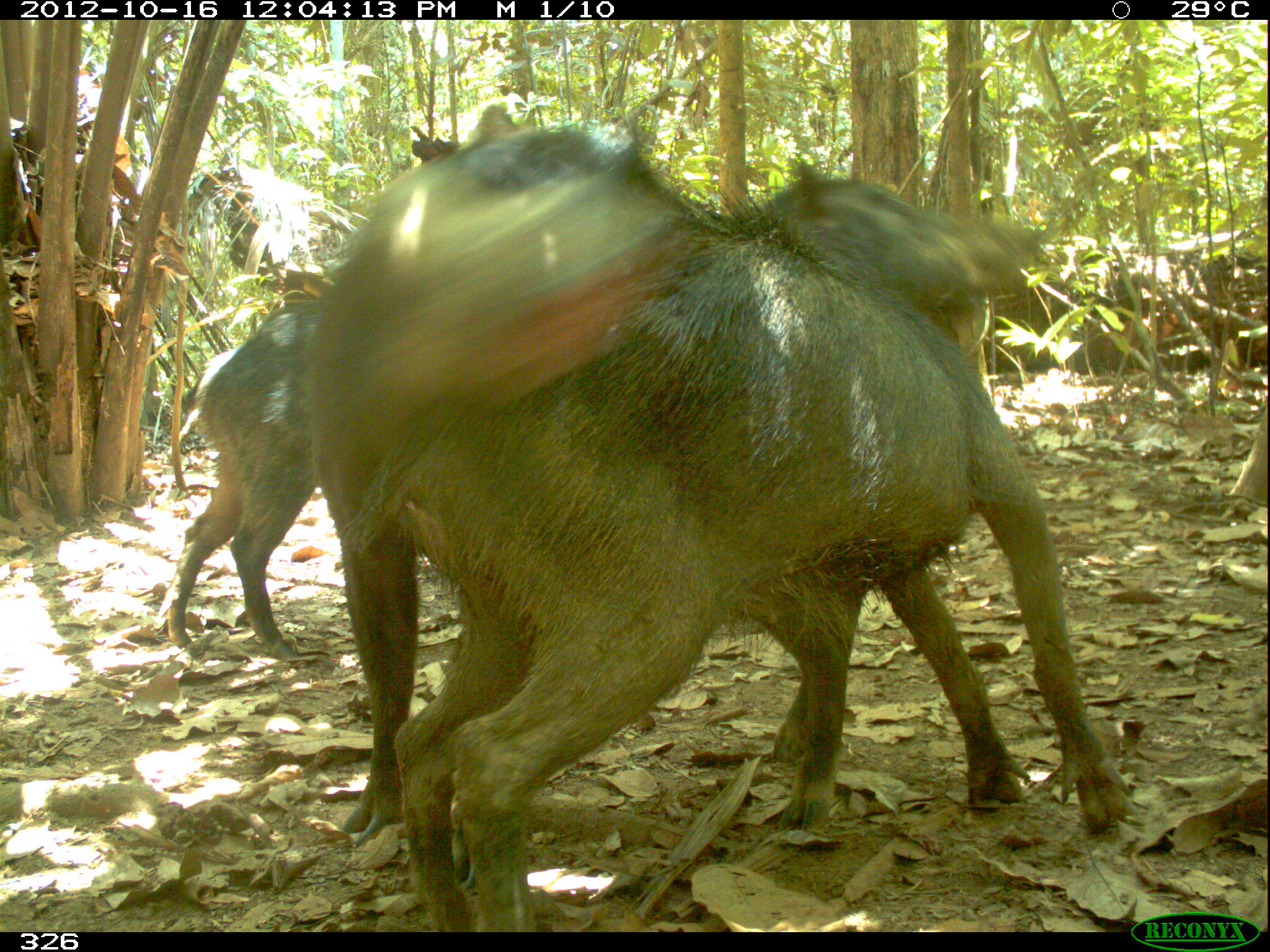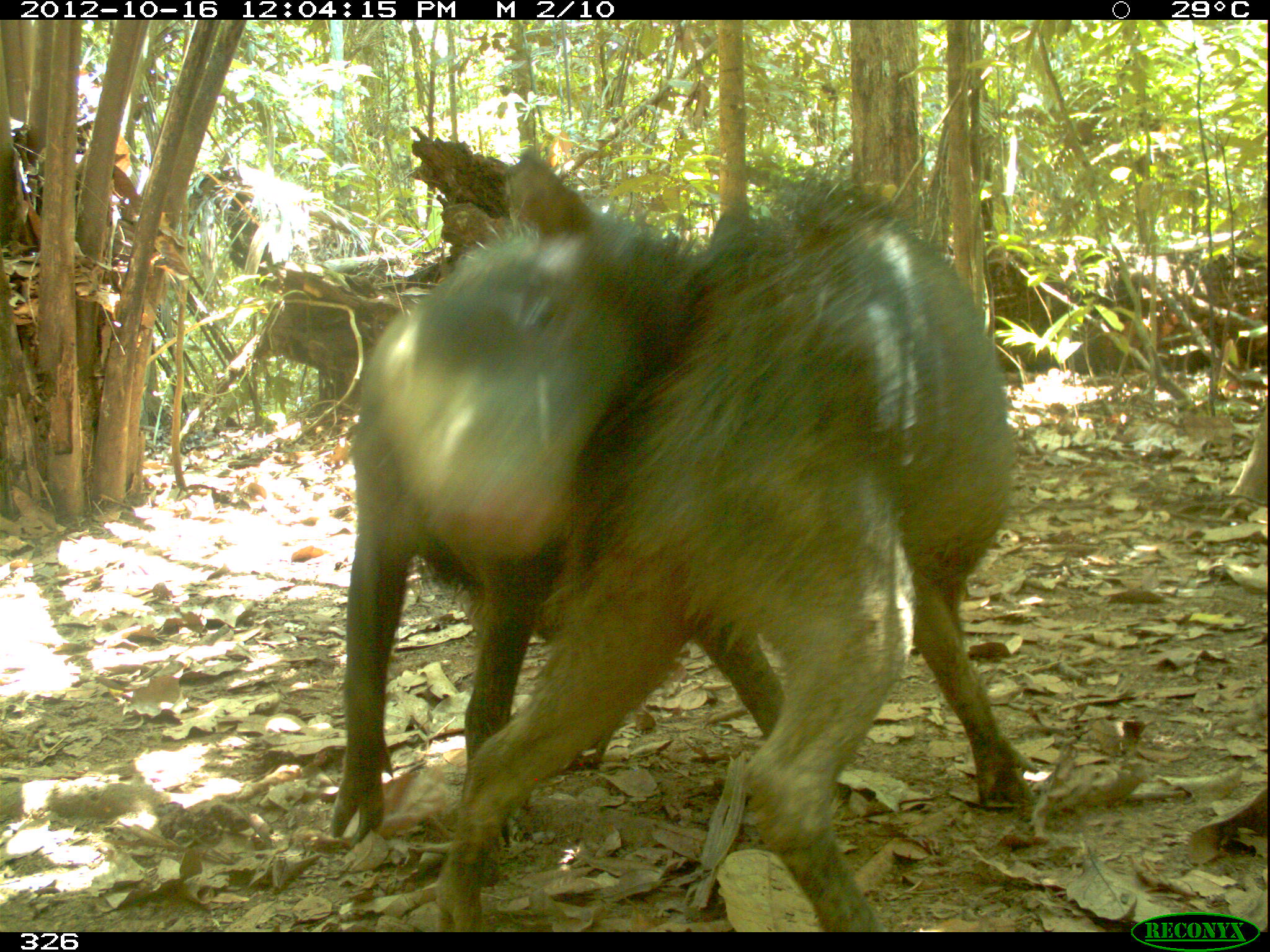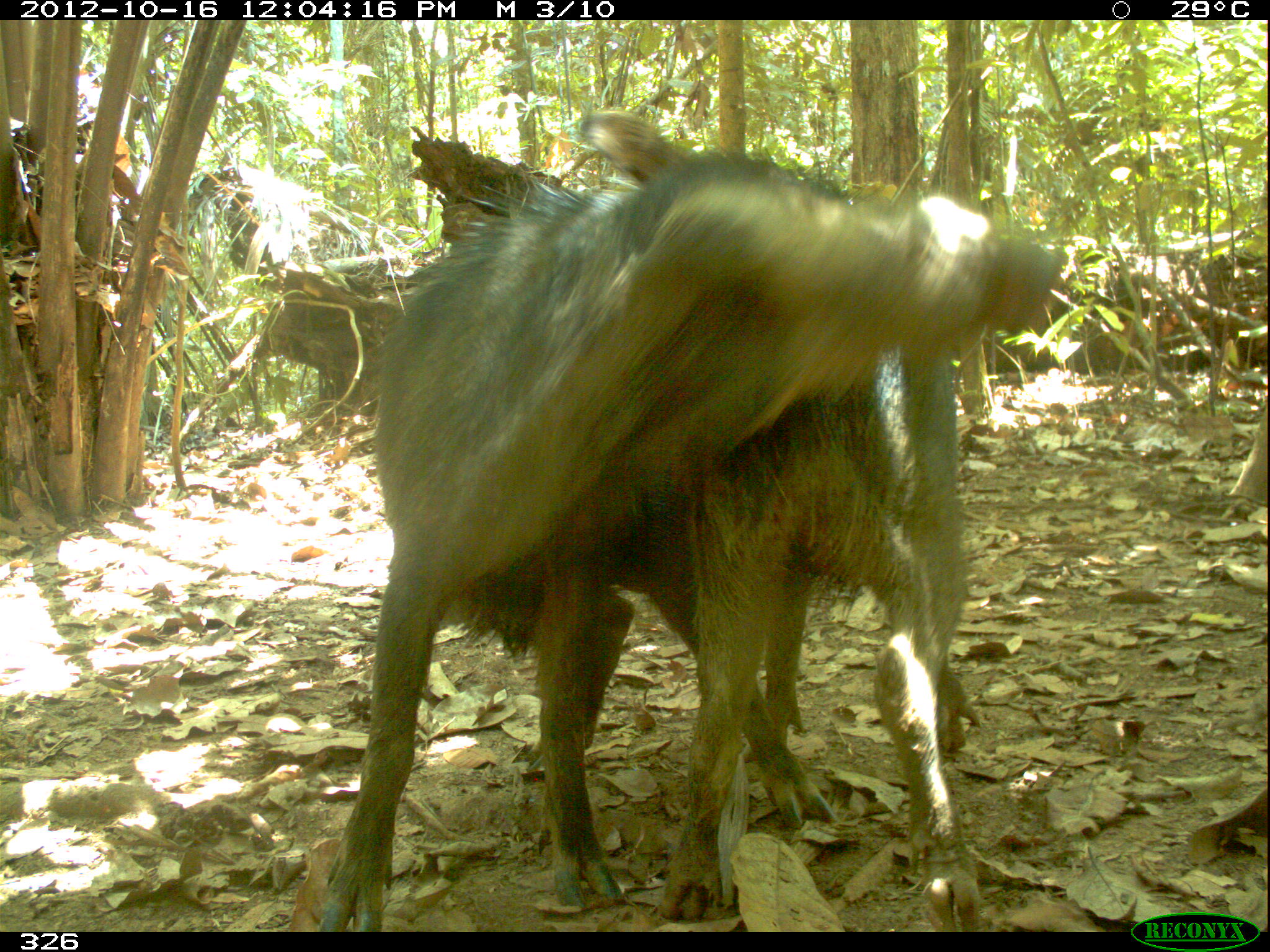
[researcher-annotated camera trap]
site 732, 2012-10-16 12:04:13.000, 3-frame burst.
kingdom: Animalia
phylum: Chordata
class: Mammalia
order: Artiodactyla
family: Tayassuidae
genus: Tayassu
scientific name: Tayassu pecari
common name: white-lipped peccary